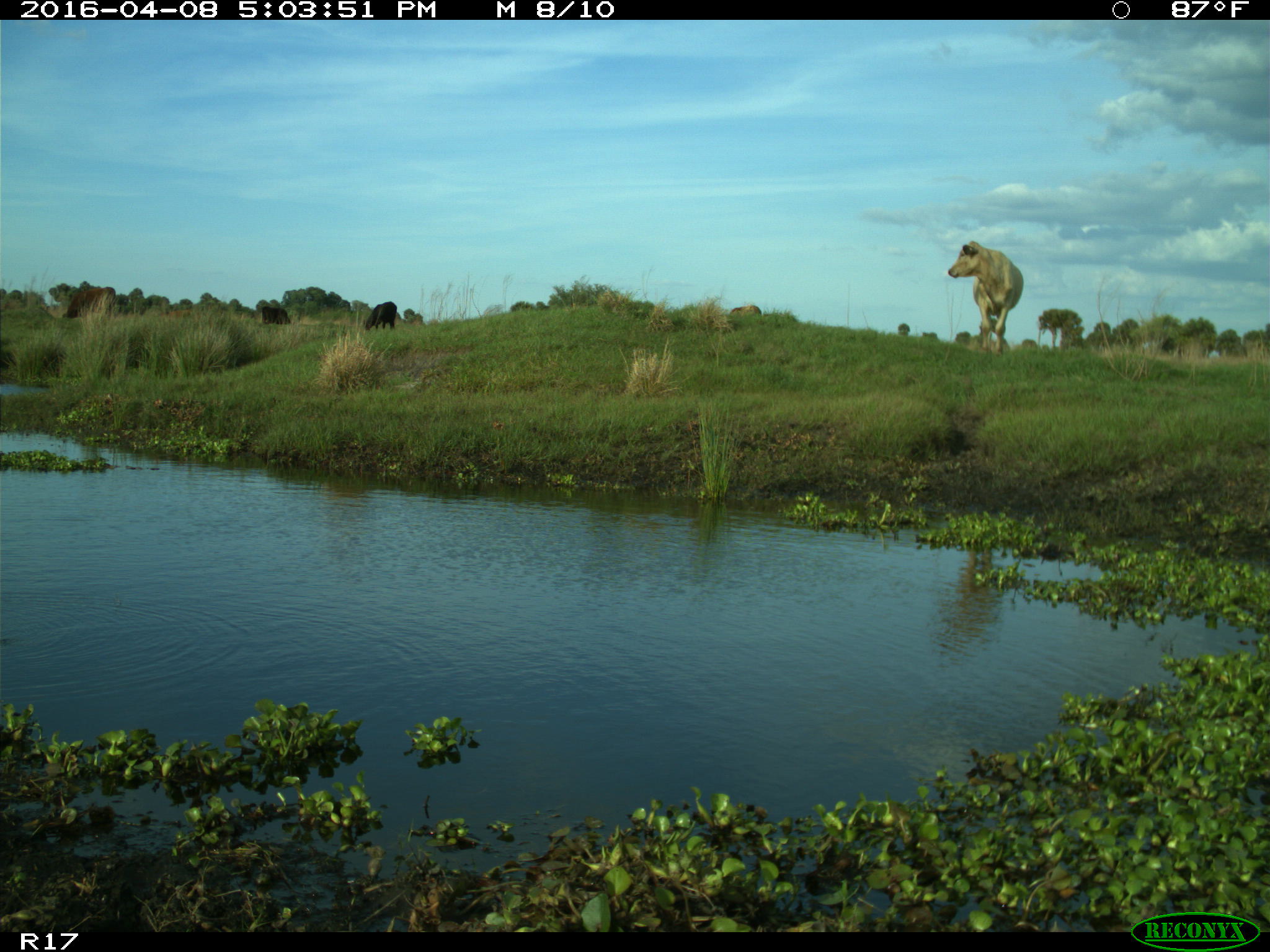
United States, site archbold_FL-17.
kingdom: Animalia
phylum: Chordata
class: Mammalia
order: Artiodactyla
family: Bovidae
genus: Bos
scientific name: Bos taurus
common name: domestic cow